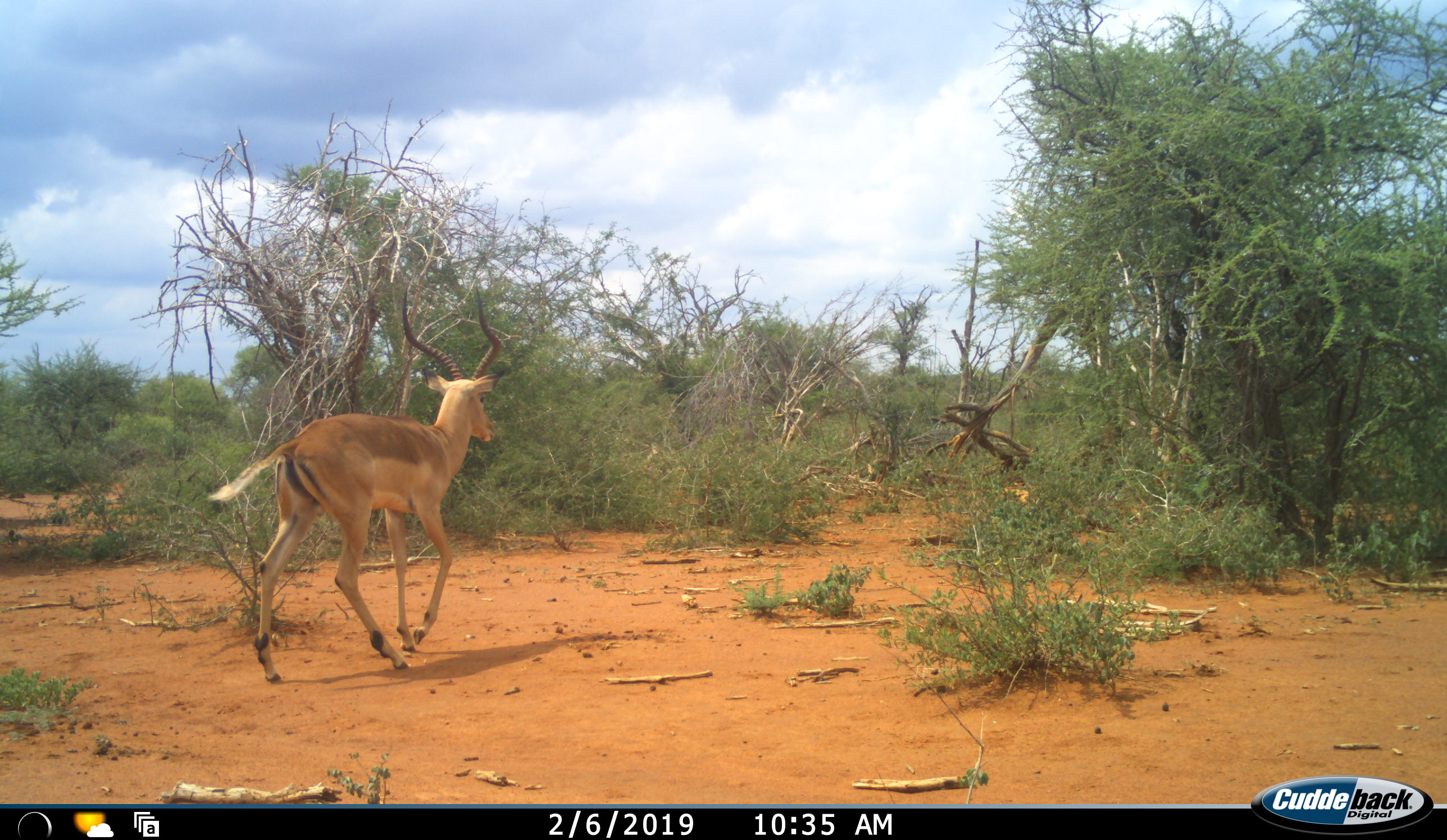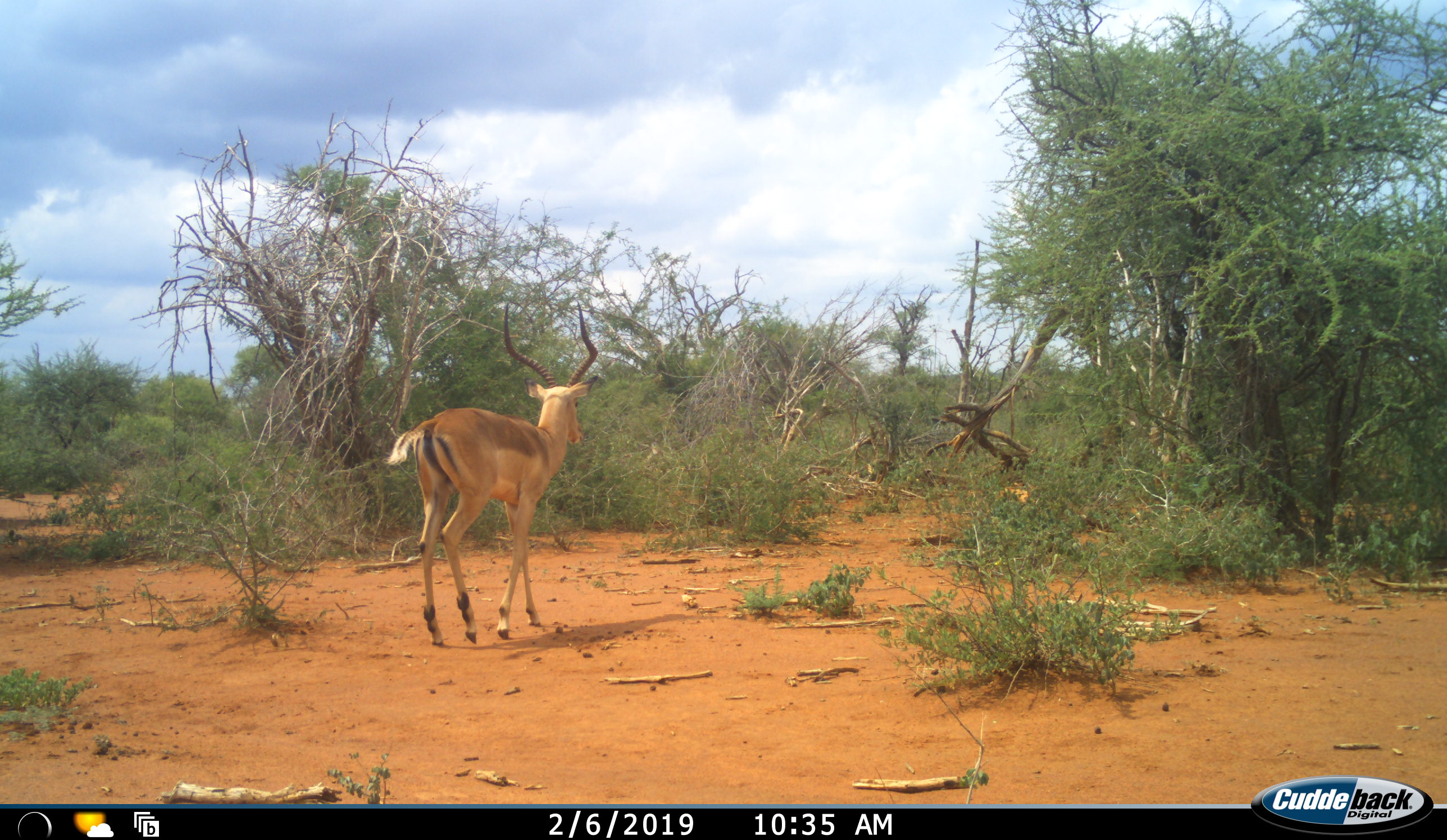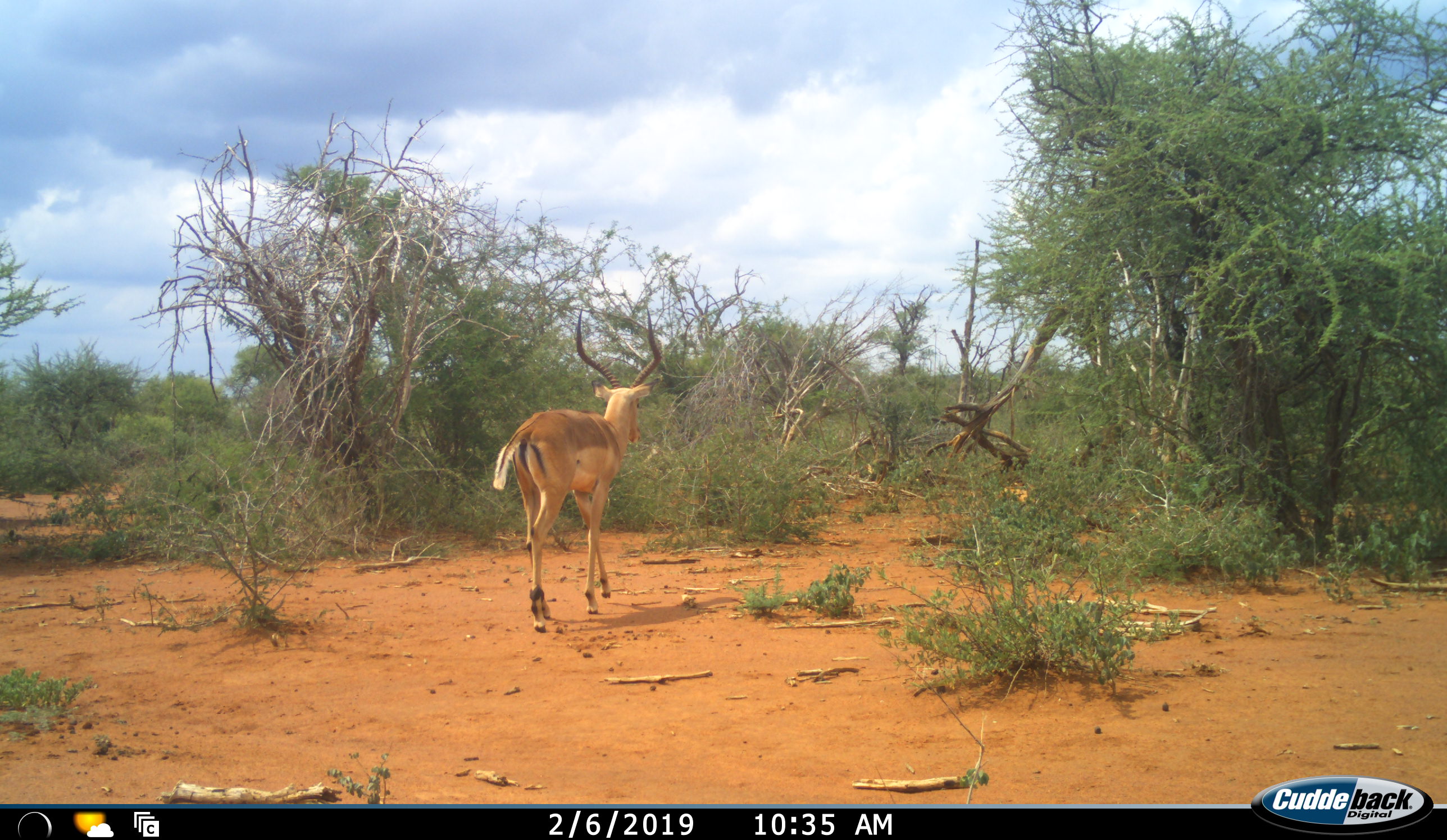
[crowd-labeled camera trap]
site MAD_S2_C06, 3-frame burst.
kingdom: Animalia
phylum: Chordata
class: Mammalia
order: Artiodactyla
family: Bovidae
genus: Aepyceros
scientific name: Aepyceros melampus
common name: impala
Impala (Aepyceros melampus), count 1. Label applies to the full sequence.